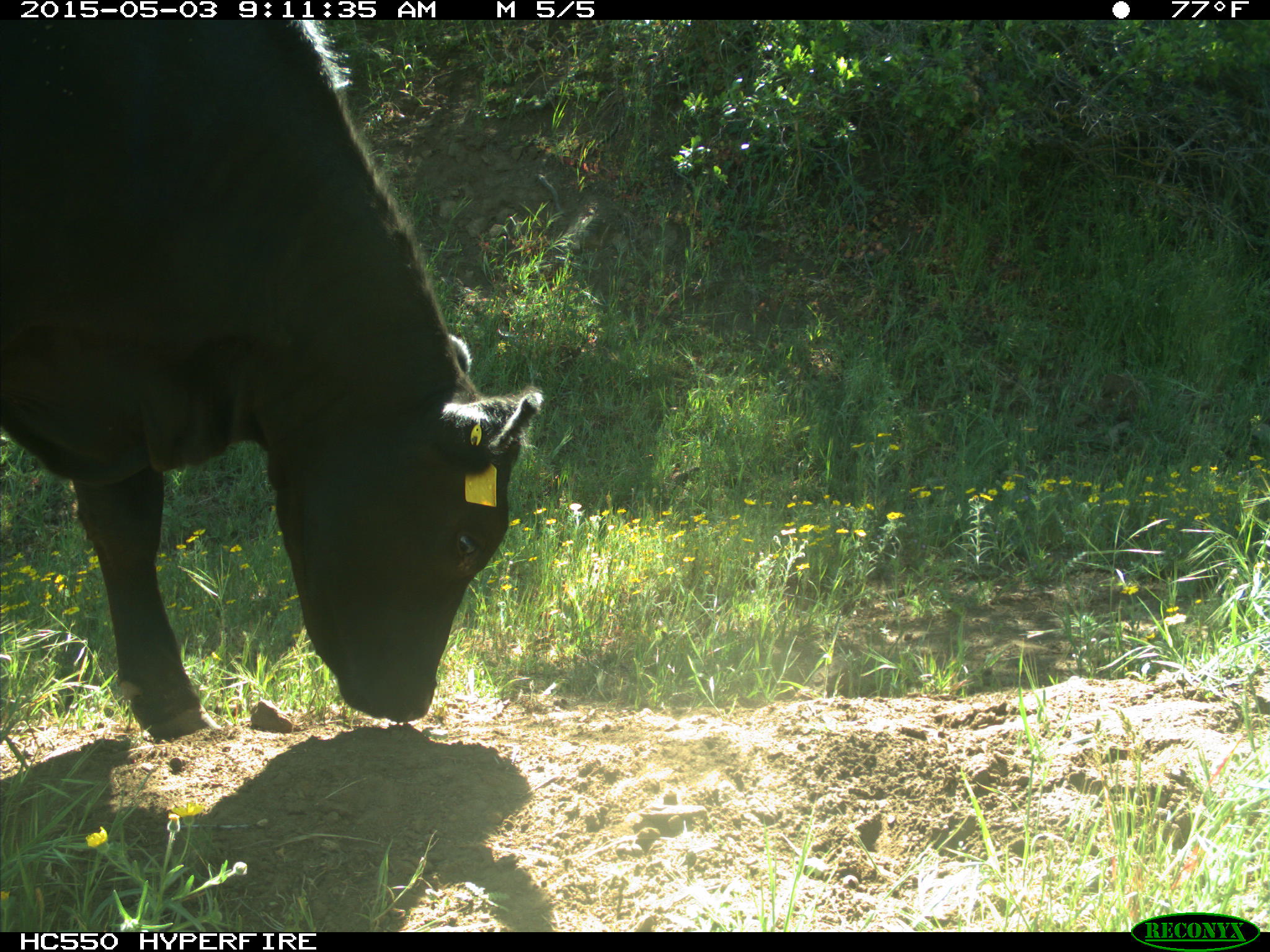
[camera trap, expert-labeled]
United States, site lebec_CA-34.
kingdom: Animalia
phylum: Chordata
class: Mammalia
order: Artiodactyla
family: Bovidae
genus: Bos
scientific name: Bos taurus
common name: domestic cow